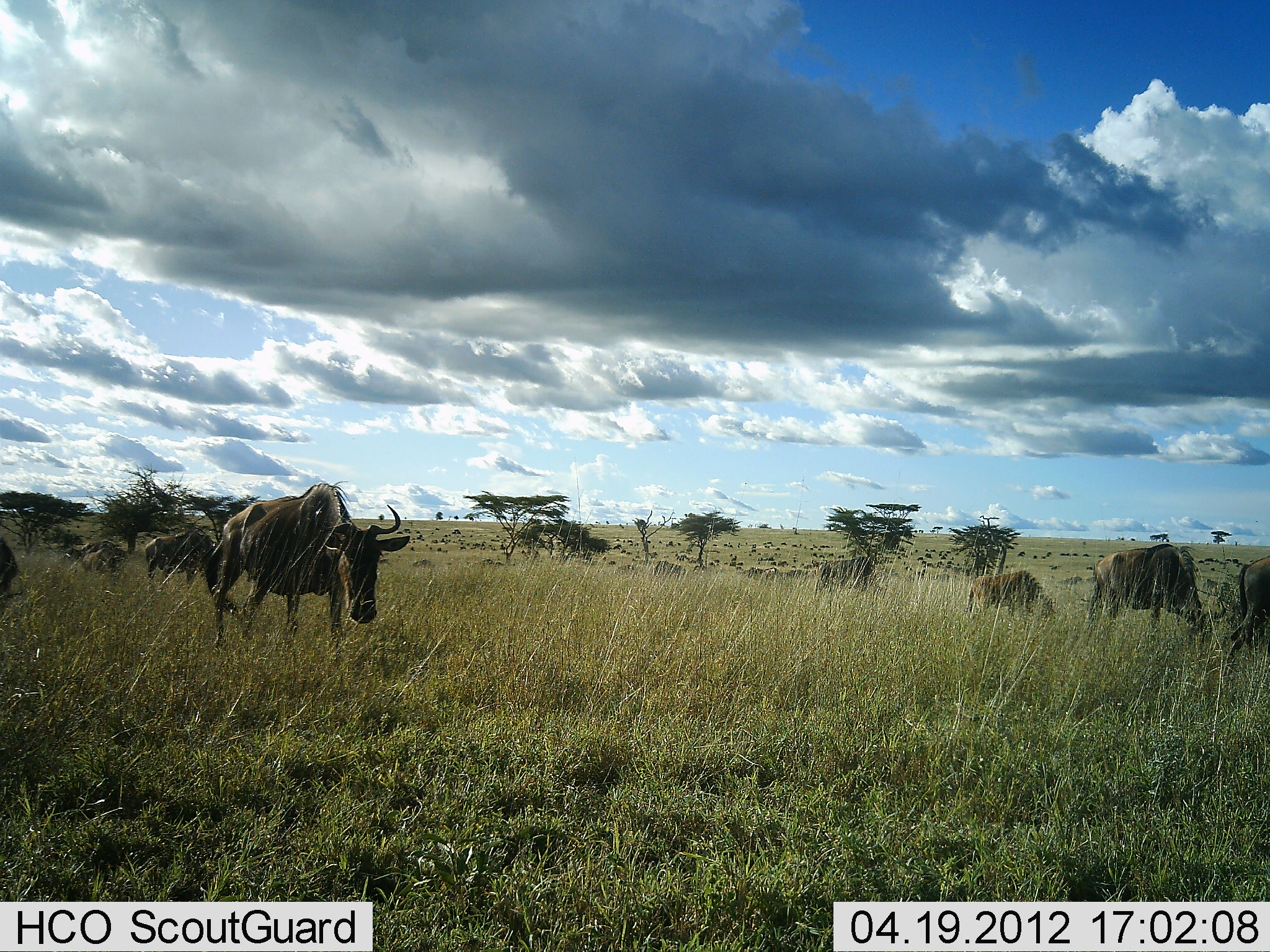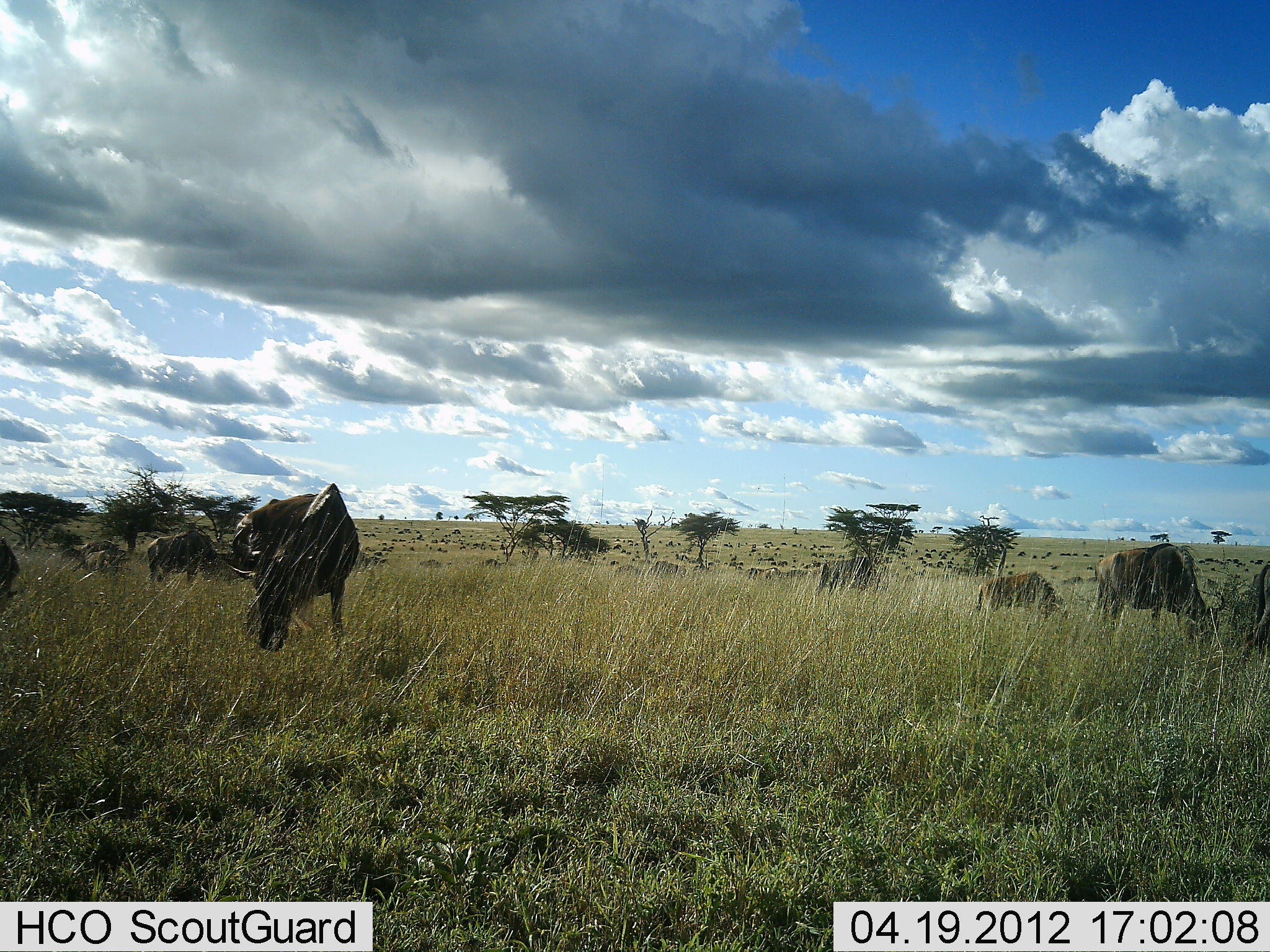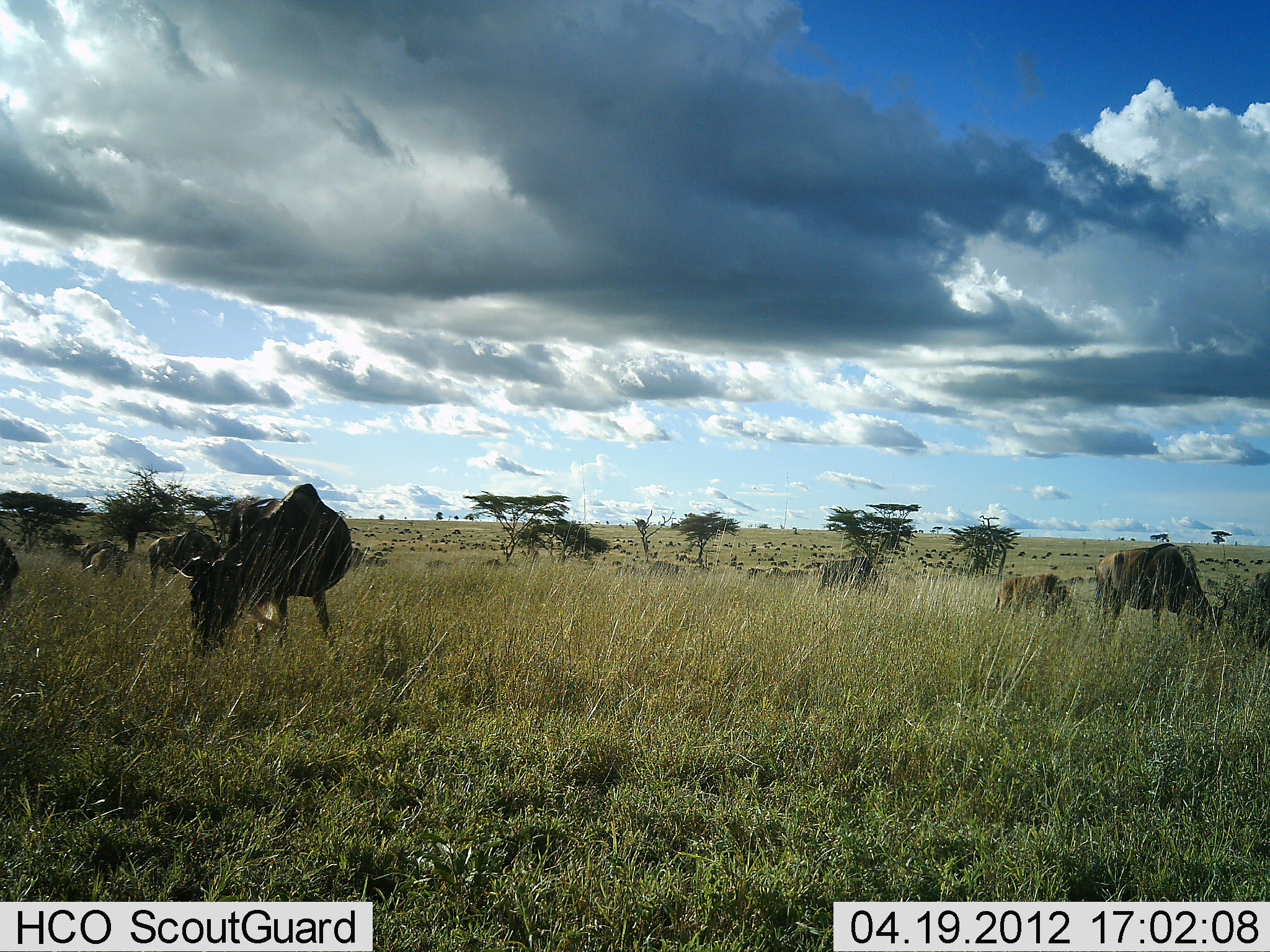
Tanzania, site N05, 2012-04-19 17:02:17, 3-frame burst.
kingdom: Animalia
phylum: Chordata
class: Mammalia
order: Artiodactyla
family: Bovidae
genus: Connochaetes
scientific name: Connochaetes taurinus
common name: blue wildebeest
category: wildebeest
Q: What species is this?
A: Wildebeest (blue wildebeest) (Connochaetes taurinus).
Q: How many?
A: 8.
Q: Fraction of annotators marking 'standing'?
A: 29%.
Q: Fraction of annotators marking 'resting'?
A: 0%.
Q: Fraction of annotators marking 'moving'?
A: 14%.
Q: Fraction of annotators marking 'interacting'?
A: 0%.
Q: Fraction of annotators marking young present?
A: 21%.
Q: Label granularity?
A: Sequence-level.